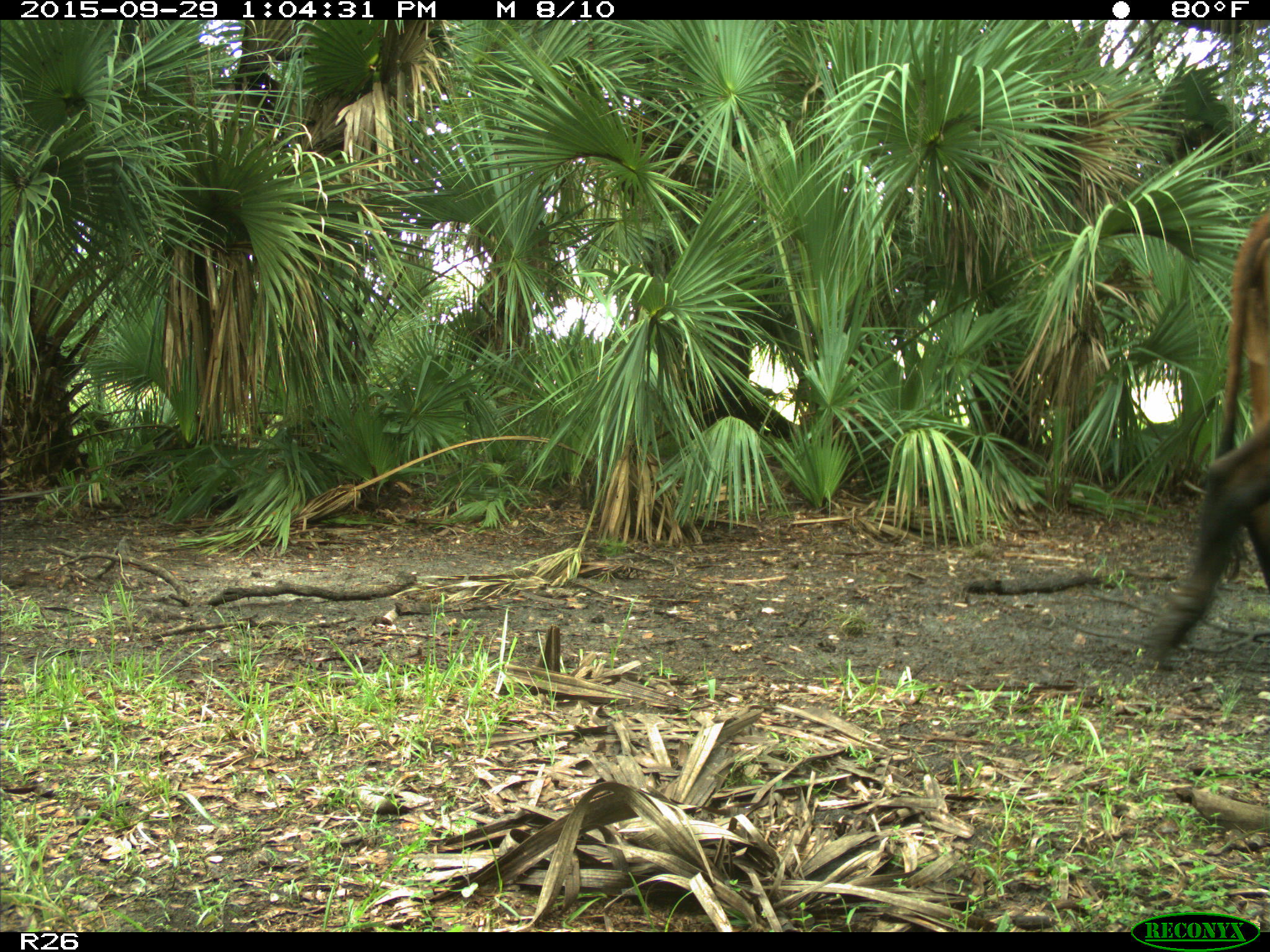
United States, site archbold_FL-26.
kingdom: Animalia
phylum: Chordata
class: Mammalia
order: Artiodactyla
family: Bovidae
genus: Bos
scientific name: Bos taurus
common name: domestic cow